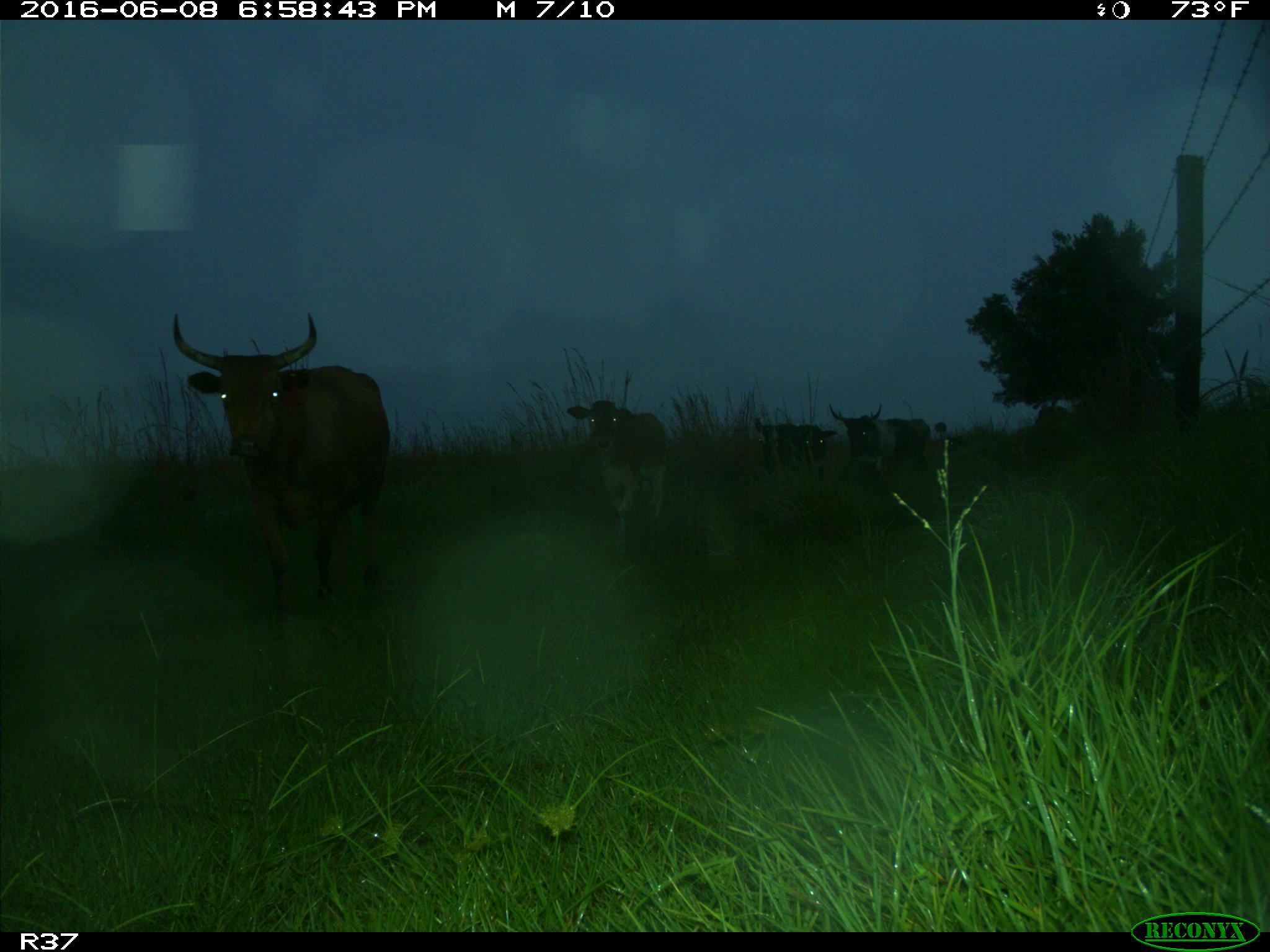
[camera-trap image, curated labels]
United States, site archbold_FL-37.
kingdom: Animalia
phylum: Chordata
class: Mammalia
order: Artiodactyla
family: Bovidae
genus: Bos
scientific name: Bos taurus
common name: domestic cow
Bos taurus (domestic cow).